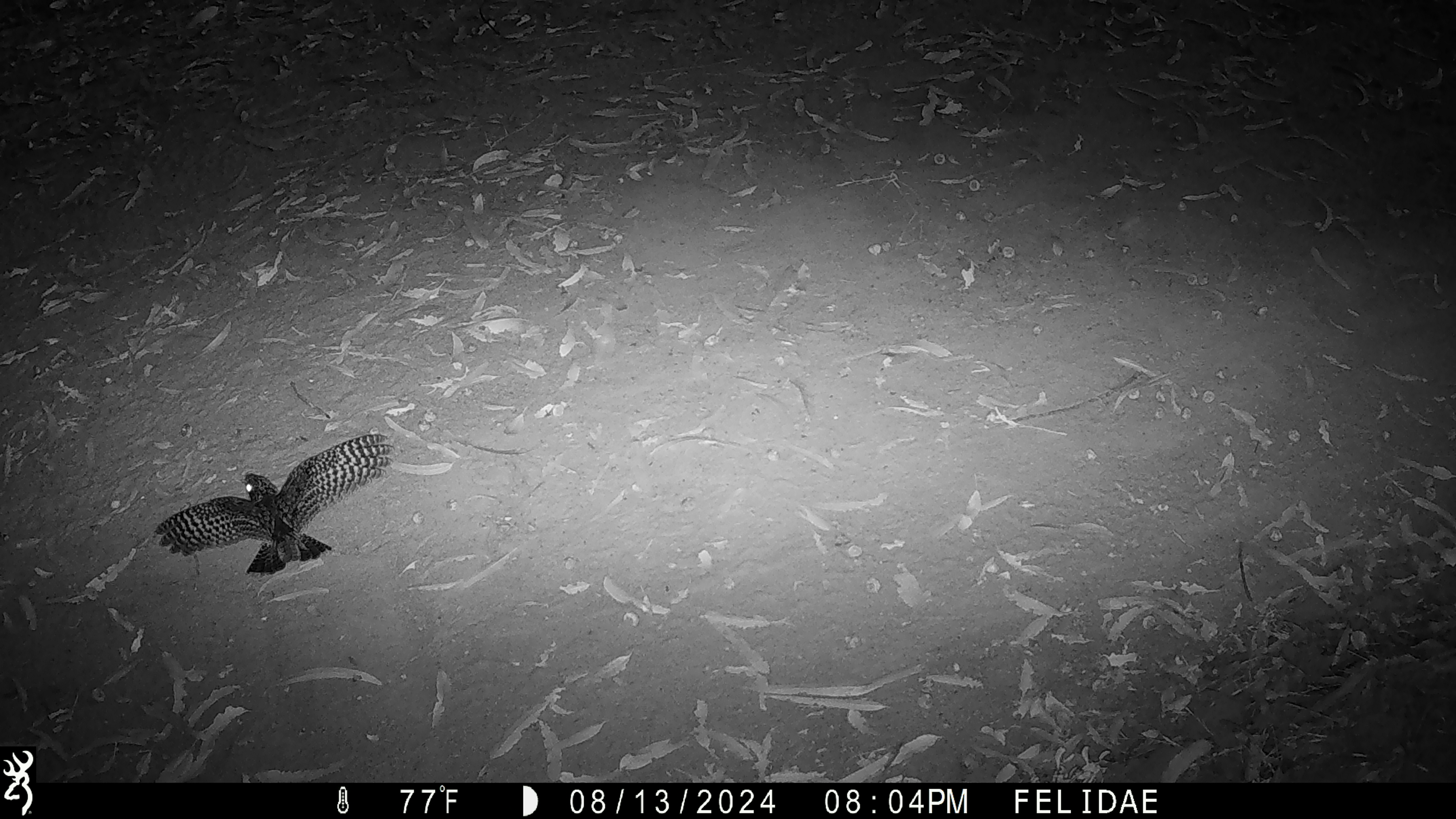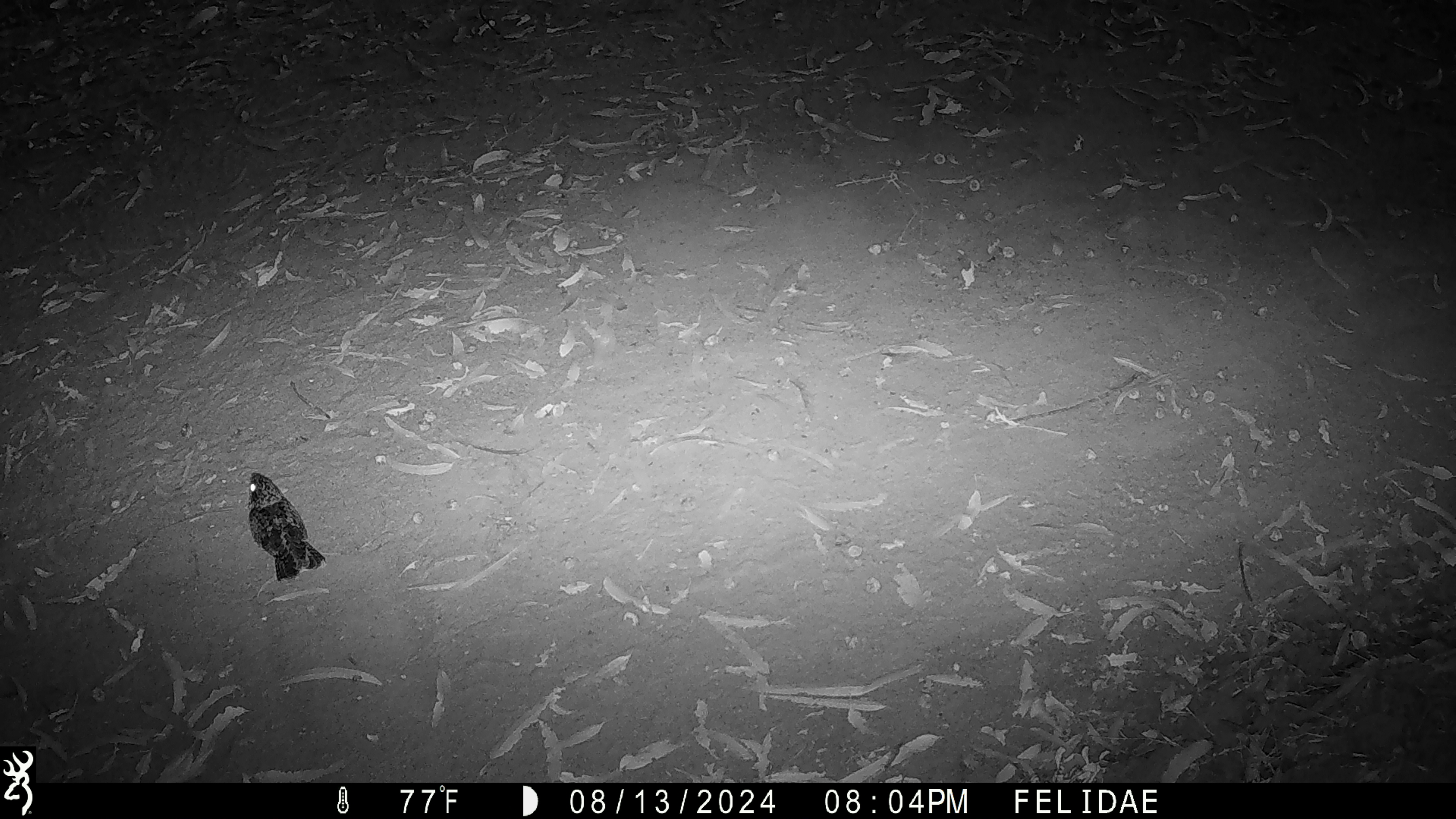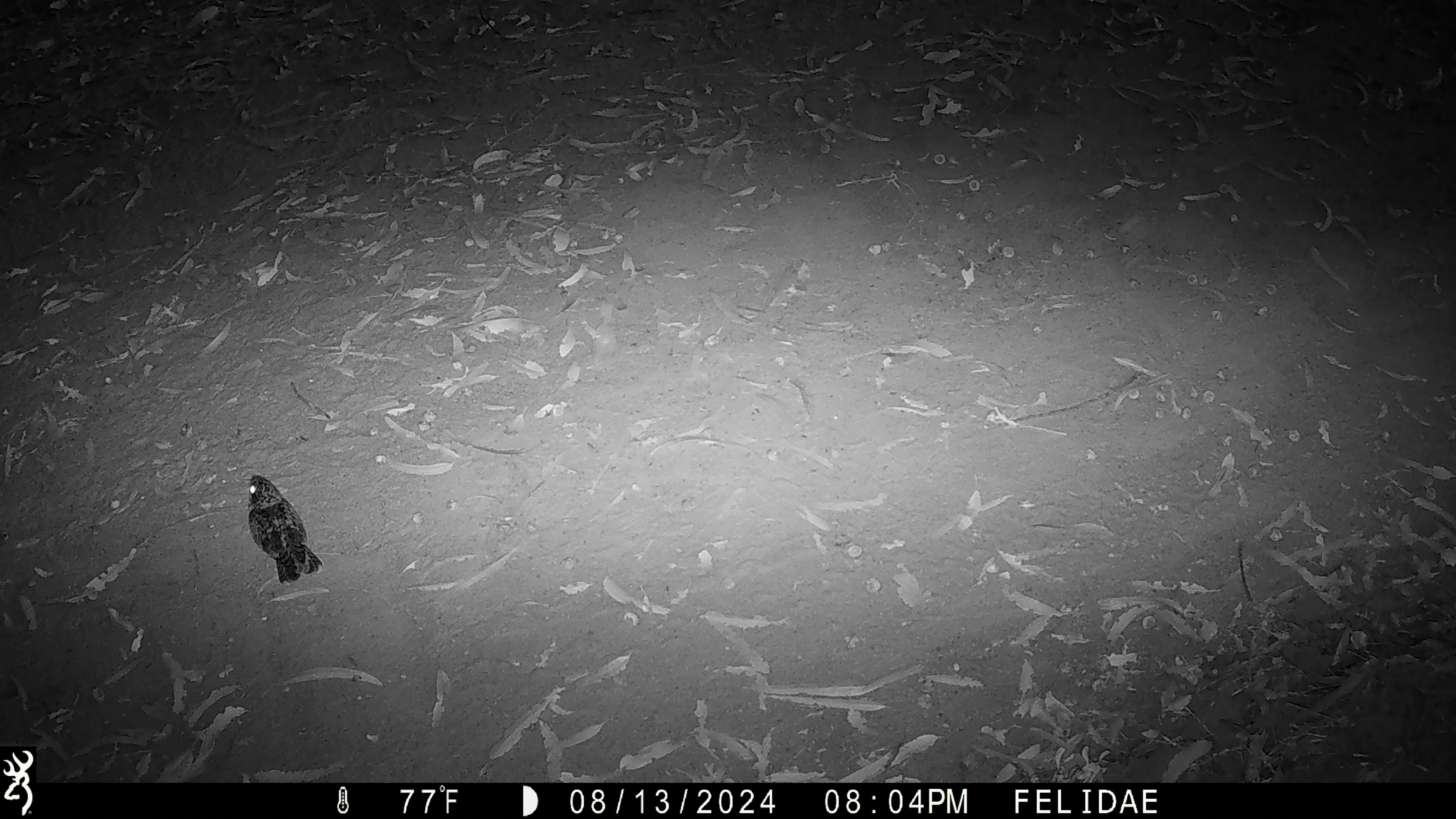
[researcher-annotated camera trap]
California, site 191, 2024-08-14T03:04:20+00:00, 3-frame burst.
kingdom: Animalia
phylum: Chordata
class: Aves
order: Strigiformes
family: Strigidae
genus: Megascops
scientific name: Megascops kennicottii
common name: western screech owl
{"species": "western screech owl (Megascops kennicottii)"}